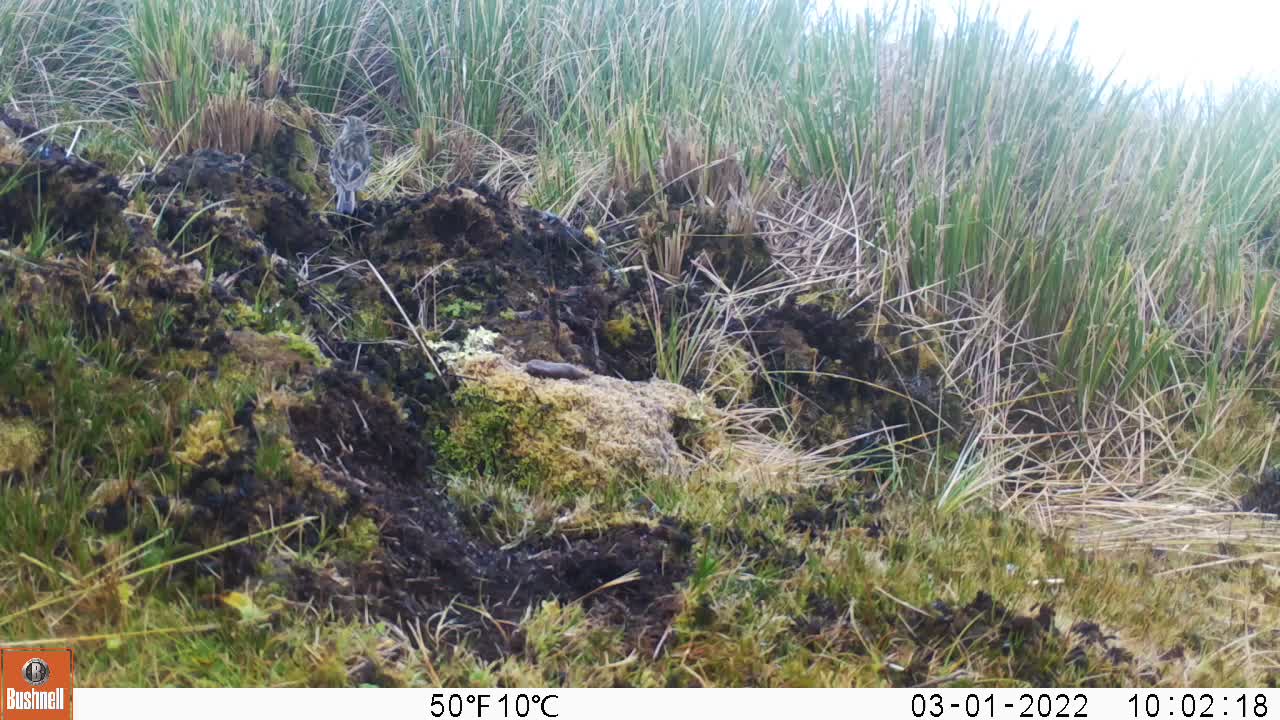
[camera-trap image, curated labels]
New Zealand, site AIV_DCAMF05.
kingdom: Animalia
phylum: Chordata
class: Aves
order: Passeriformes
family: Motacillidae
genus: Anthus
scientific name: Anthus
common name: pipit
Pipit (Anthus).